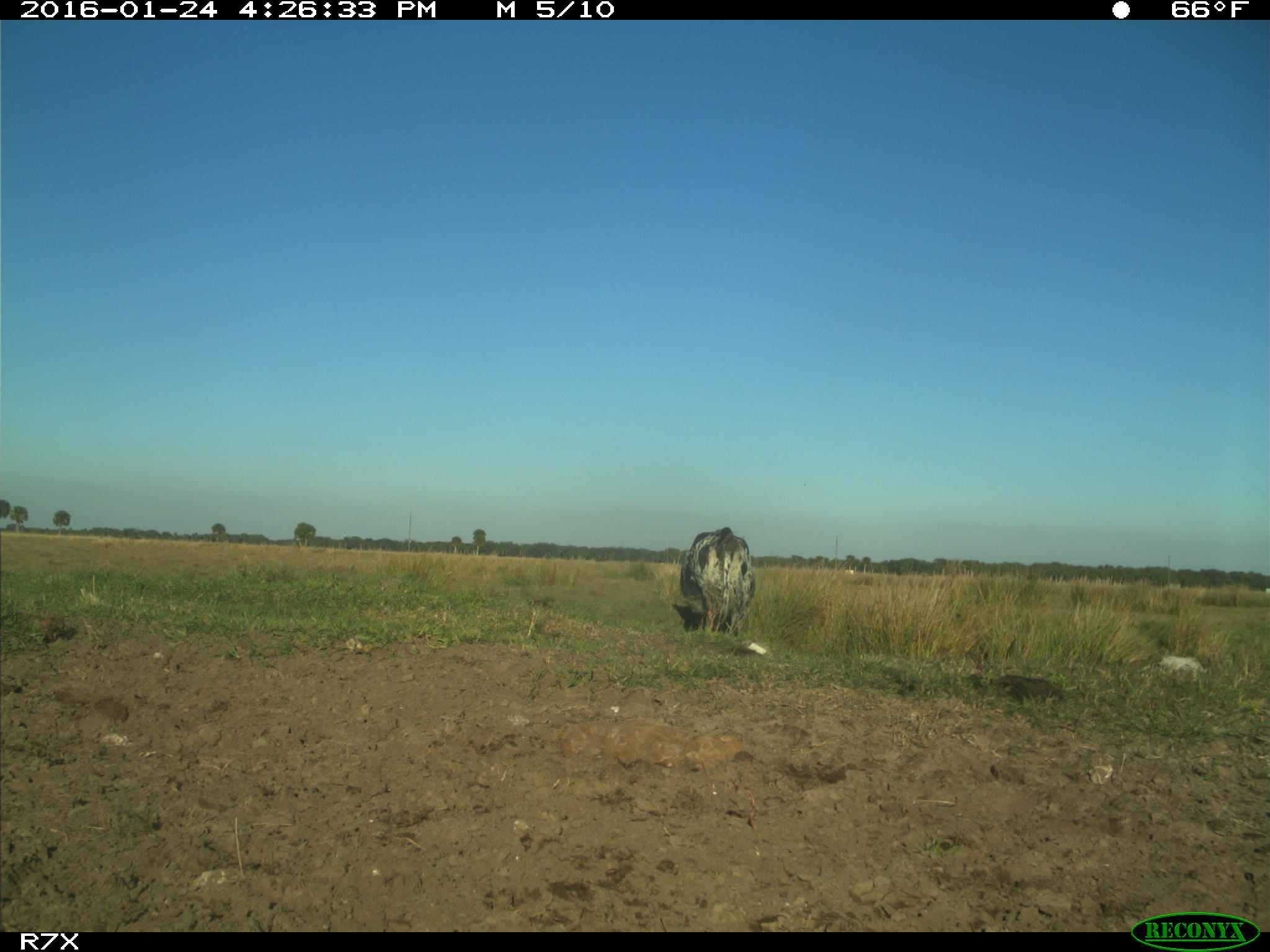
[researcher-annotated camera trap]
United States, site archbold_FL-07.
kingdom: Animalia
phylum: Chordata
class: Mammalia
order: Artiodactyla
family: Bovidae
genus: Bos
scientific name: Bos taurus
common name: domestic cow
Bos taurus (domestic cow).